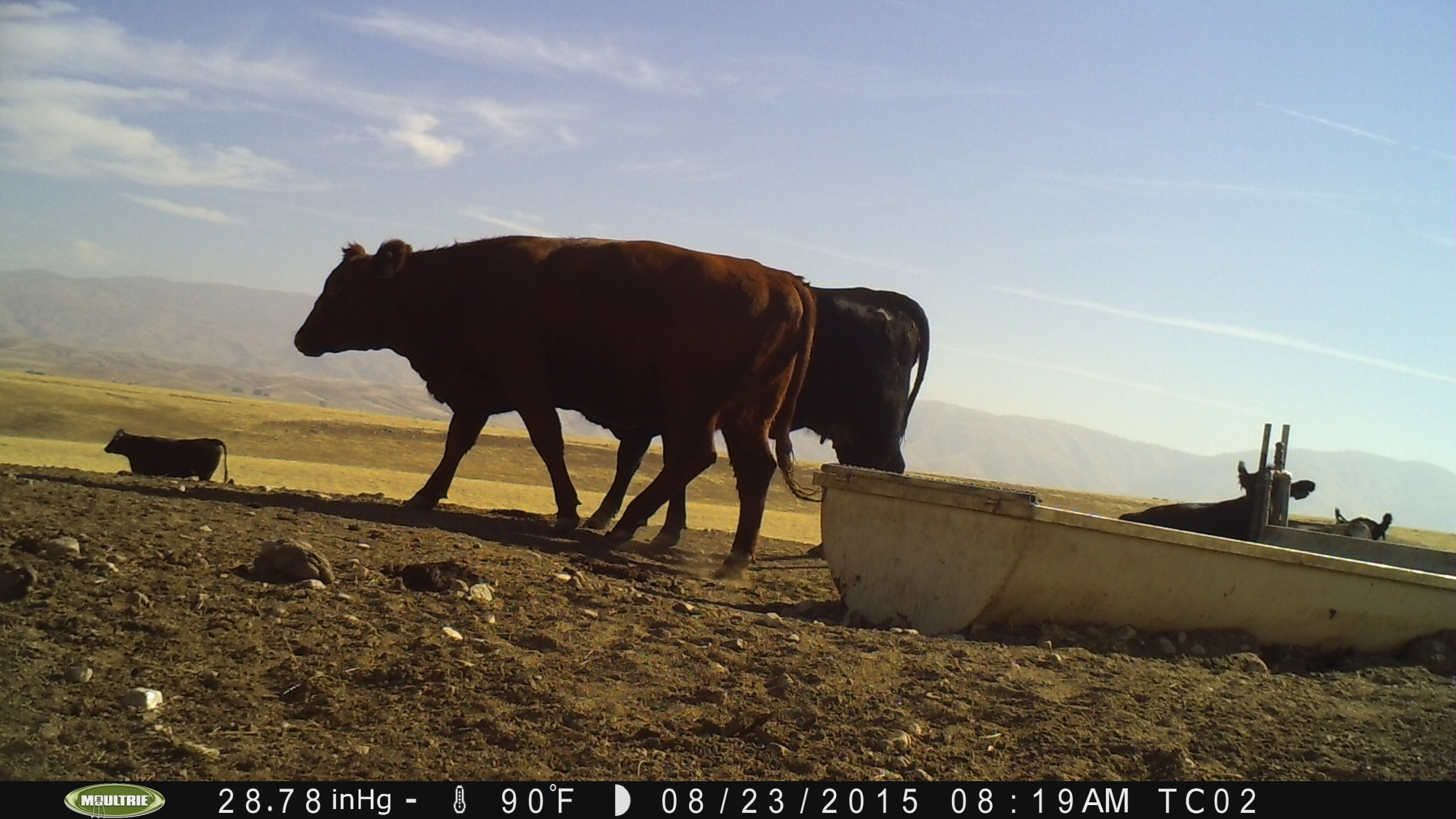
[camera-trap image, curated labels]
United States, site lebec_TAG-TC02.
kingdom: Animalia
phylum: Chordata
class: Mammalia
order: Artiodactyla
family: Bovidae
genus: Bos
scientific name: Bos taurus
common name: domestic cow